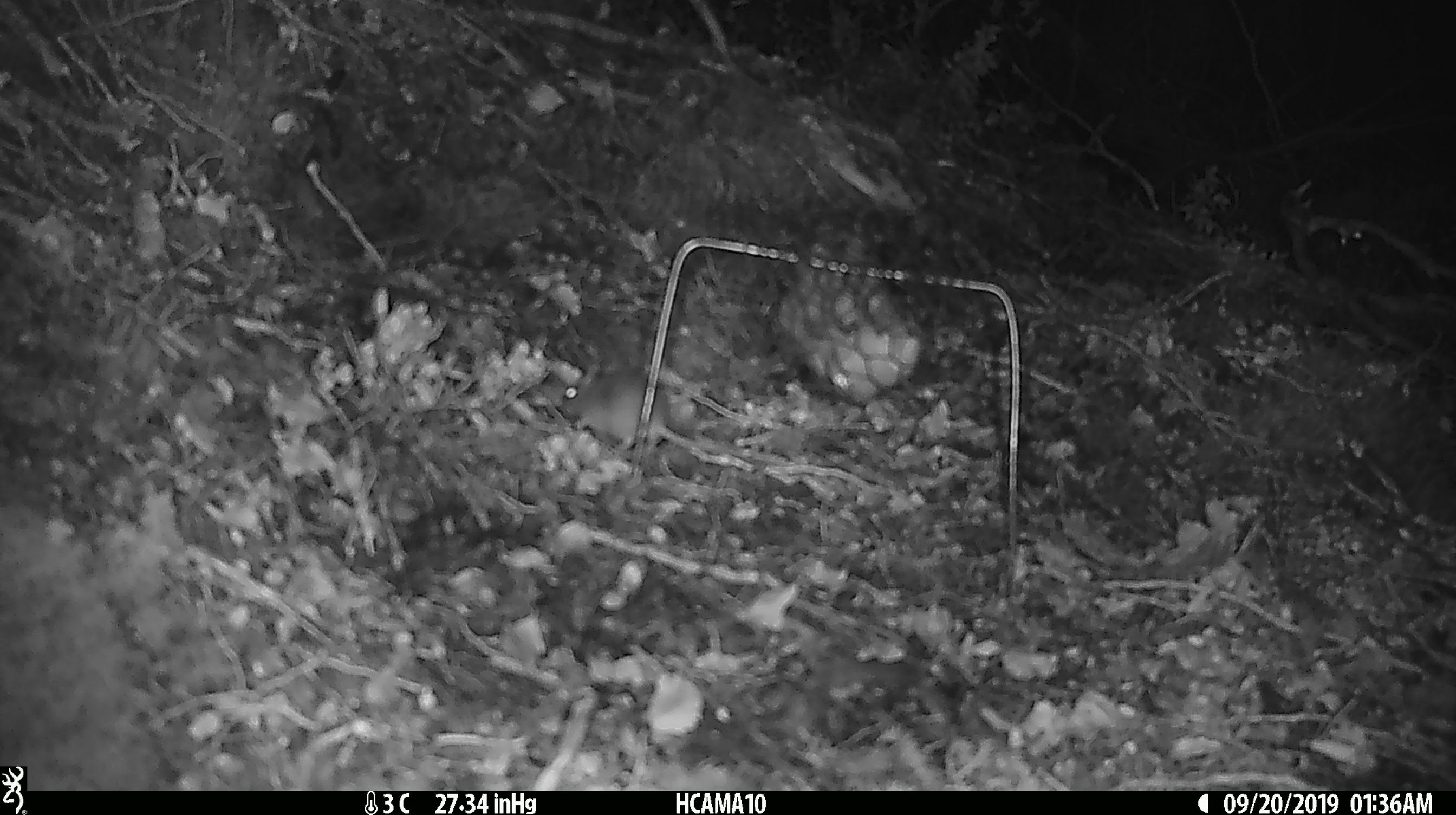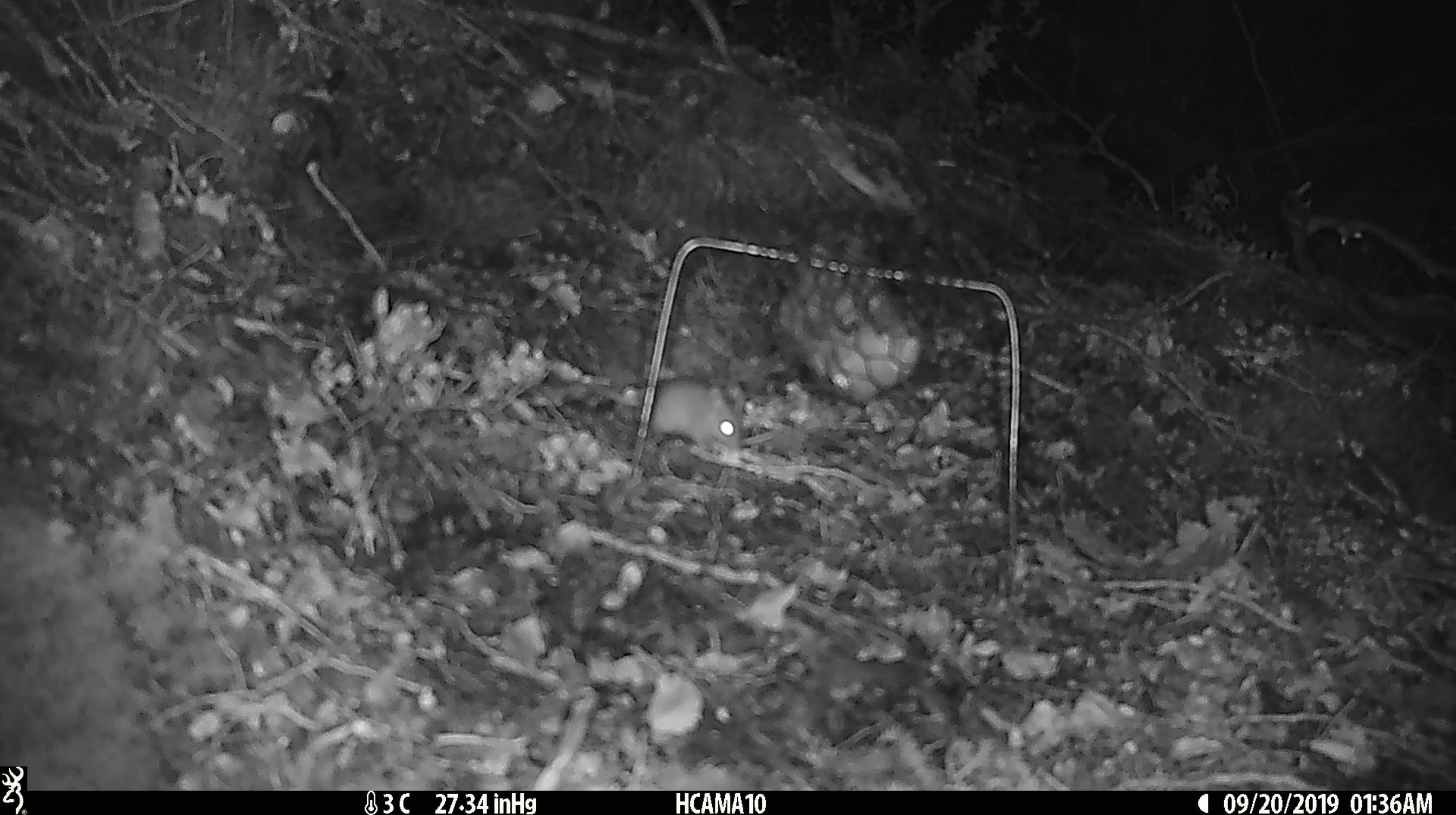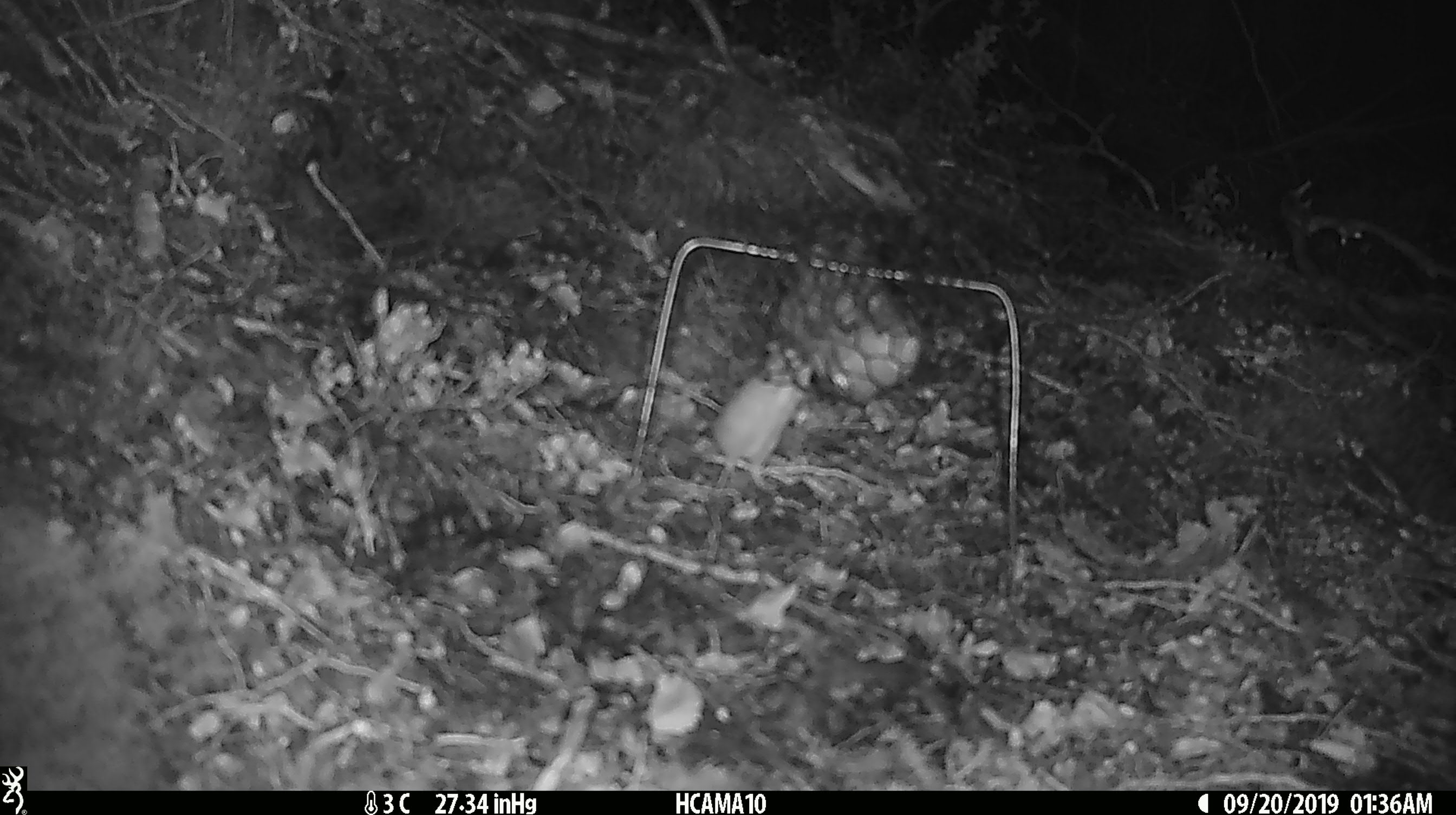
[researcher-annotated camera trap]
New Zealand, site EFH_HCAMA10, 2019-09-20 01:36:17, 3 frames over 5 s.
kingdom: Animalia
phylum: Chordata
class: Mammalia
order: Rodentia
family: Muridae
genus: Mus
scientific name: Mus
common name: mouse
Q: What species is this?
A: Mouse (Mus).